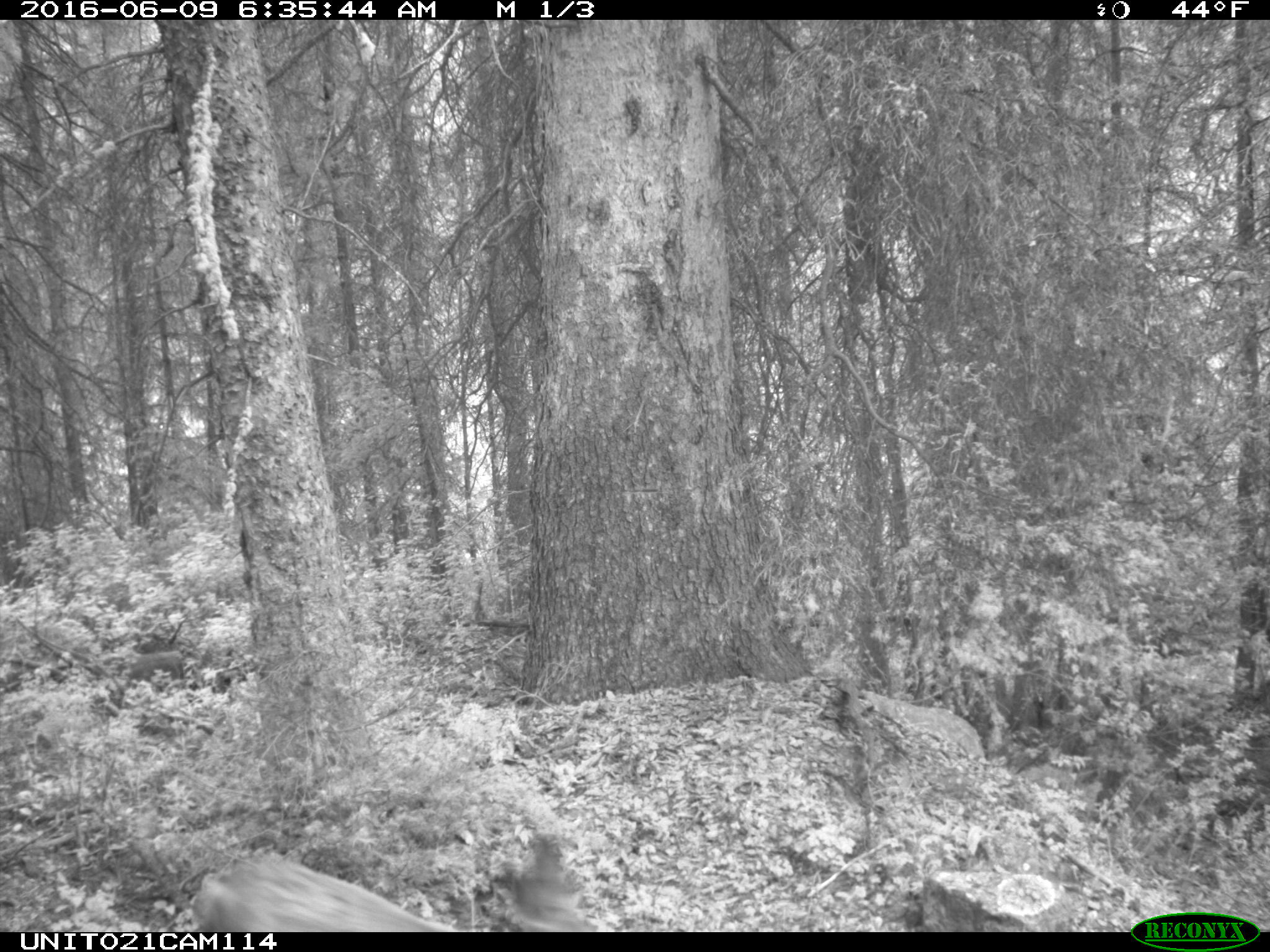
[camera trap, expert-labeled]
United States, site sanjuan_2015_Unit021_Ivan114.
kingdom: Animalia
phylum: Chordata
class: Mammalia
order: Artiodactyla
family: Cervidae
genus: Odocoileus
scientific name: Odocoileus hemionus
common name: mule deer